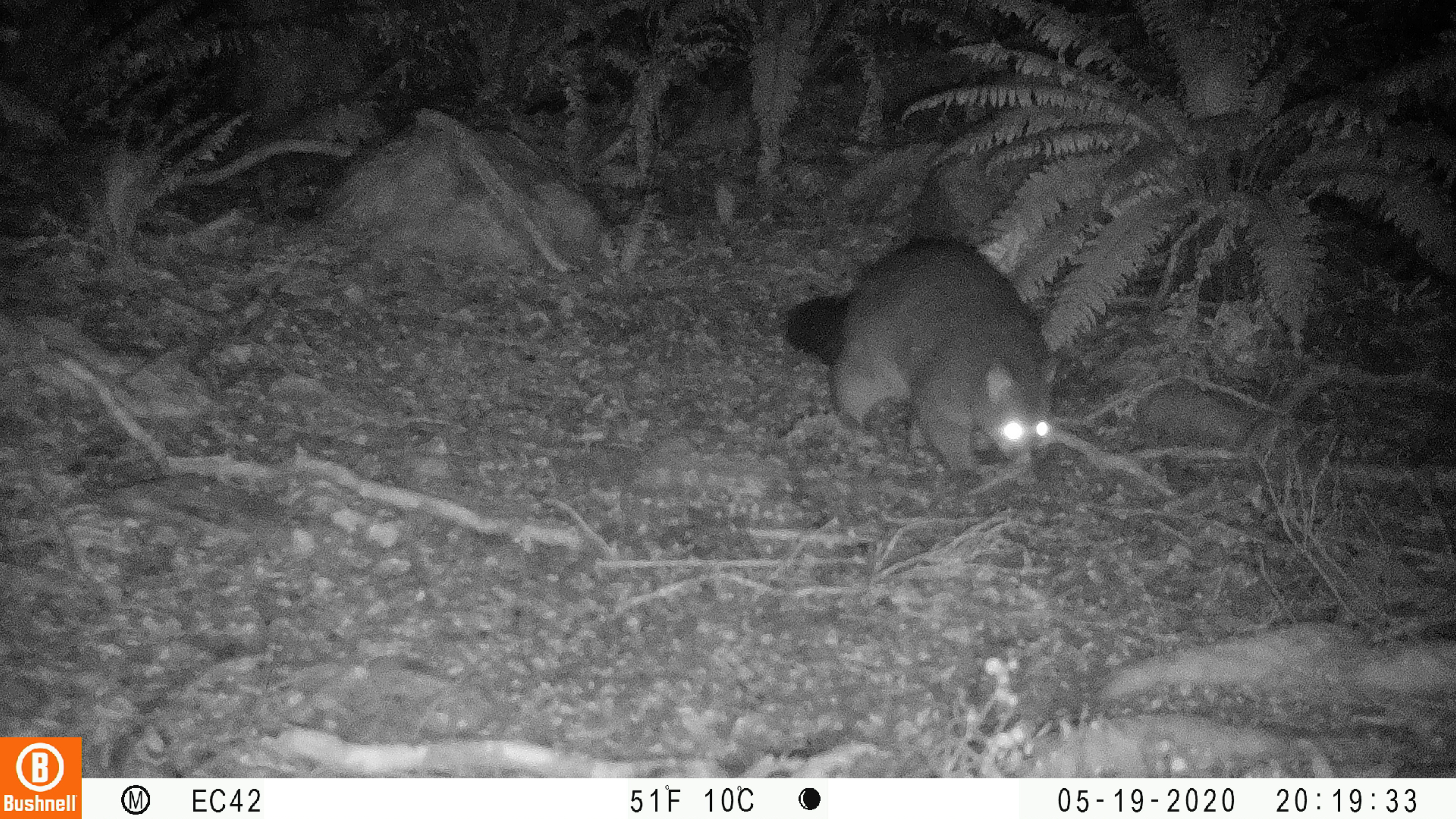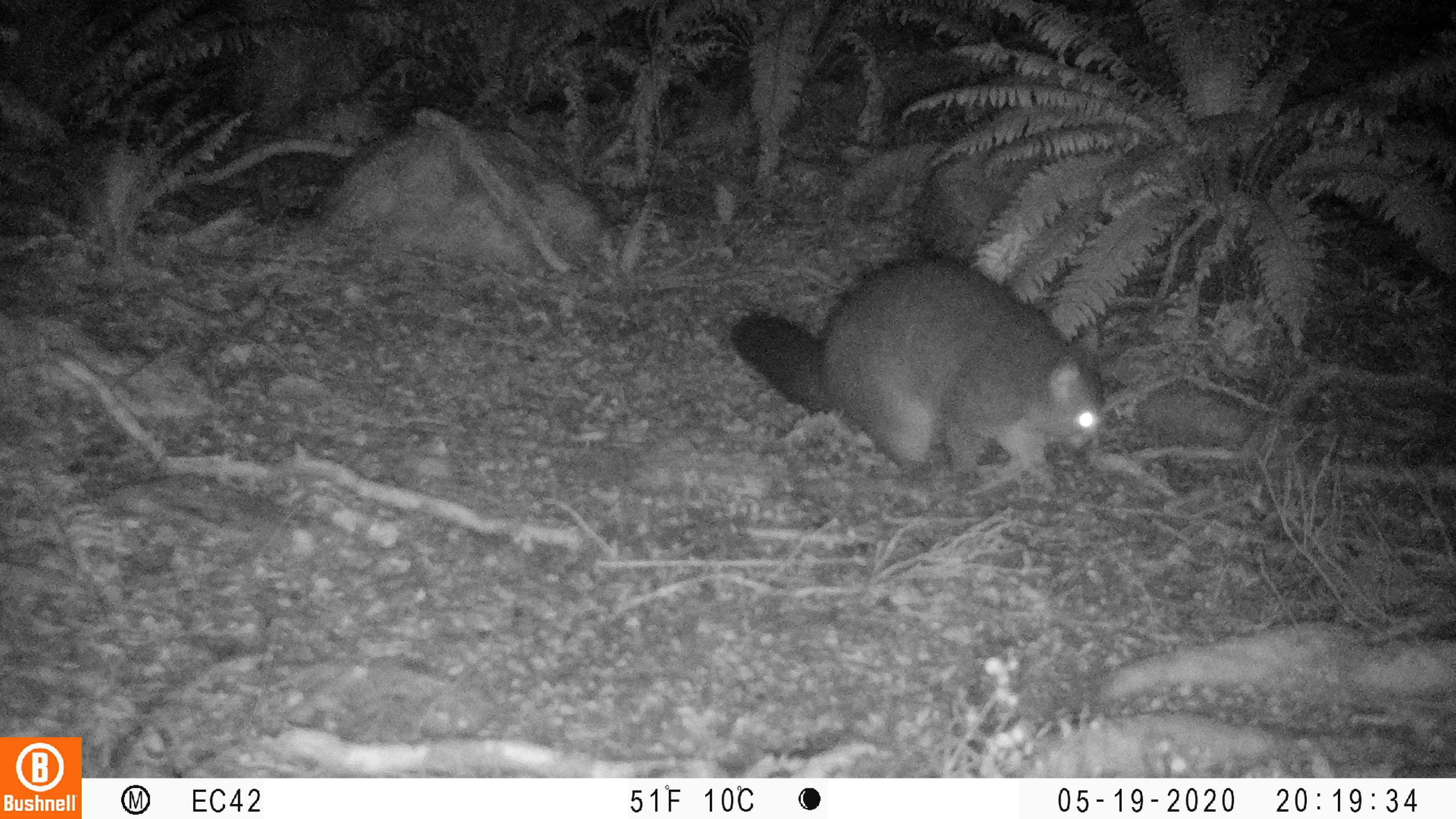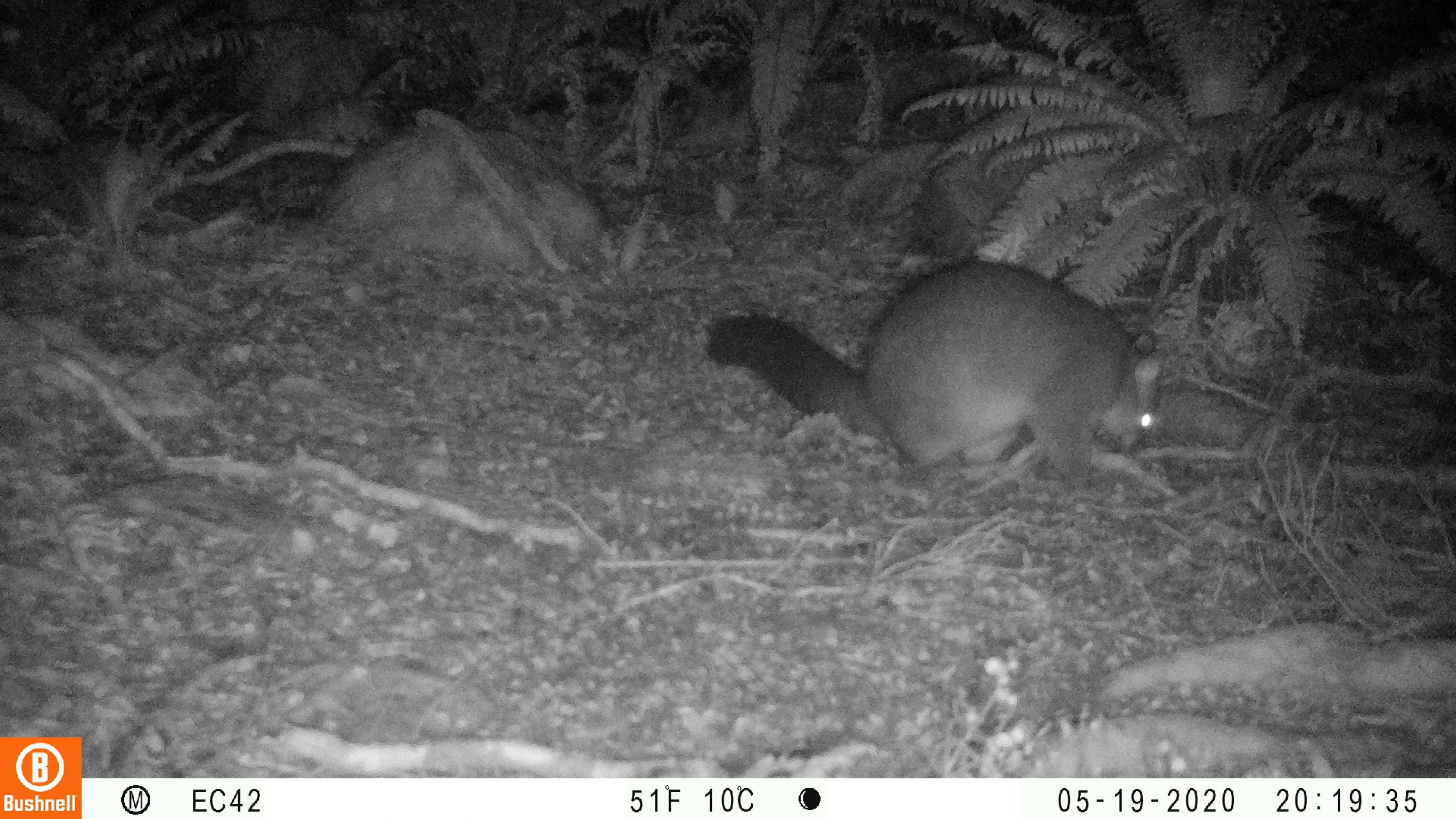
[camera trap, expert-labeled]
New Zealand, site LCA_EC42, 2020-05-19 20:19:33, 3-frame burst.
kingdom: Animalia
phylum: Chordata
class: Mammalia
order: Diprotodontia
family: Phalangeridae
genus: Trichosurus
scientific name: Trichosurus vulpecula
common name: common brushtail possum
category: possum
Possum (common brushtail possum) (Trichosurus vulpecula).